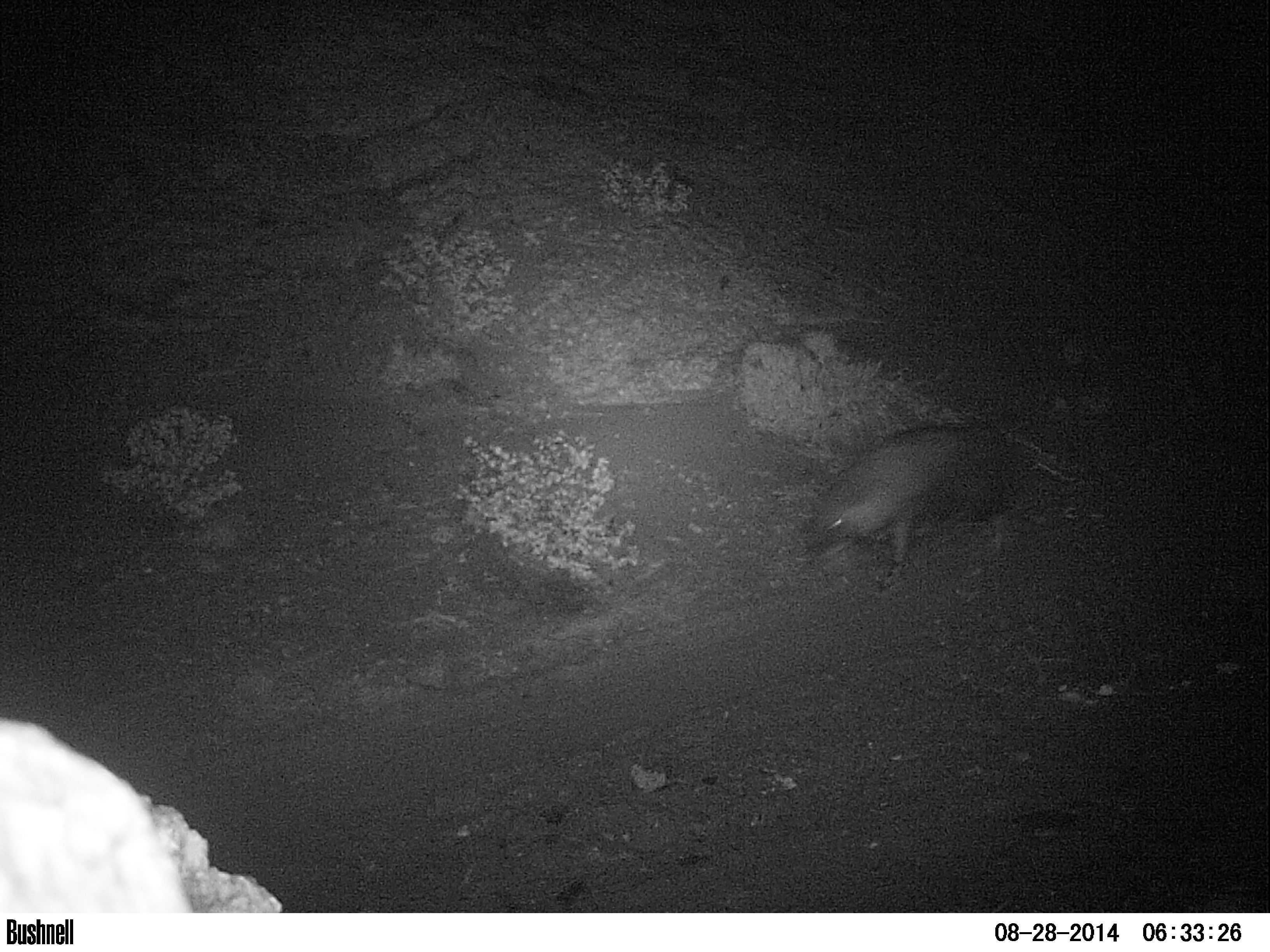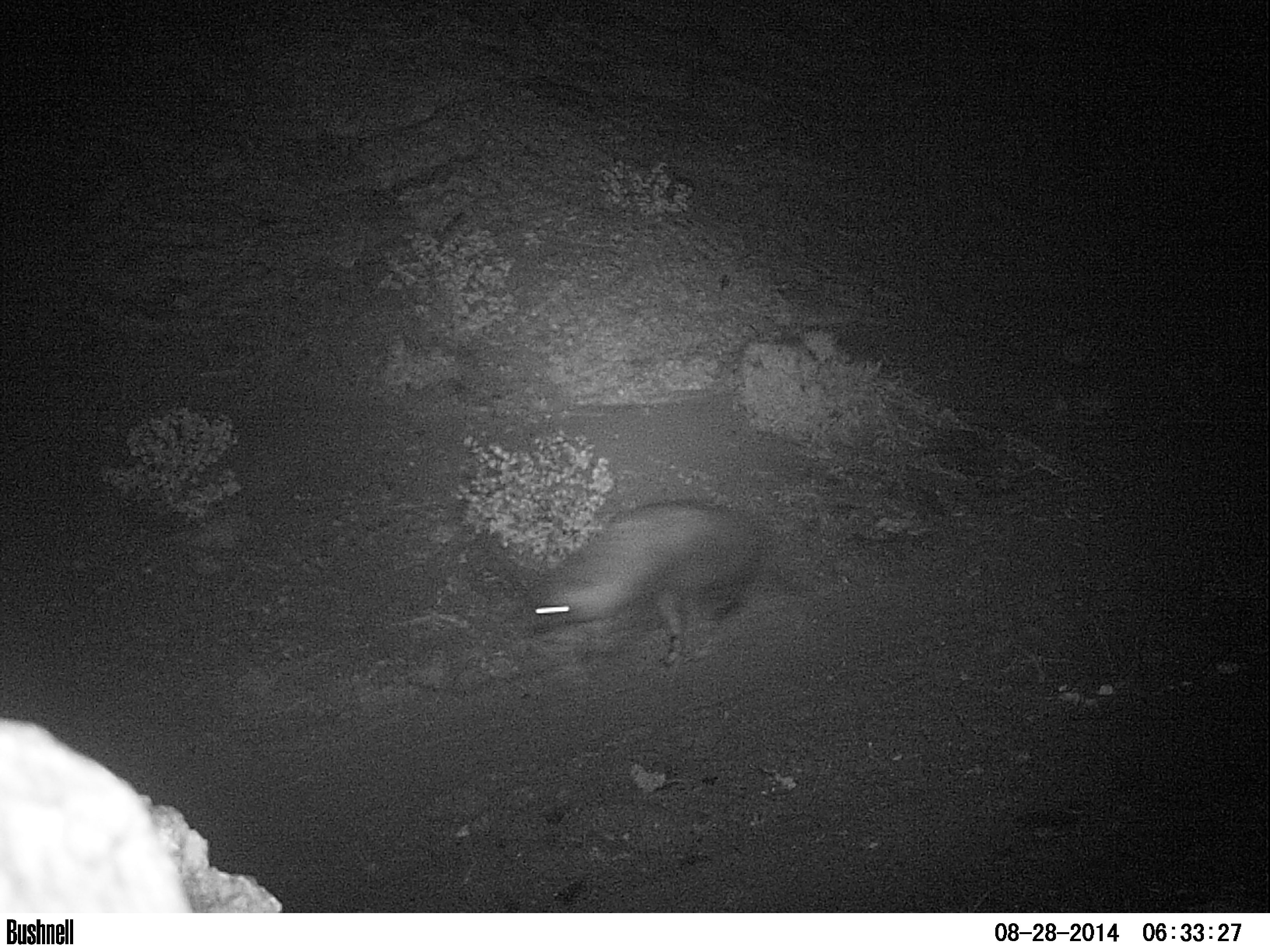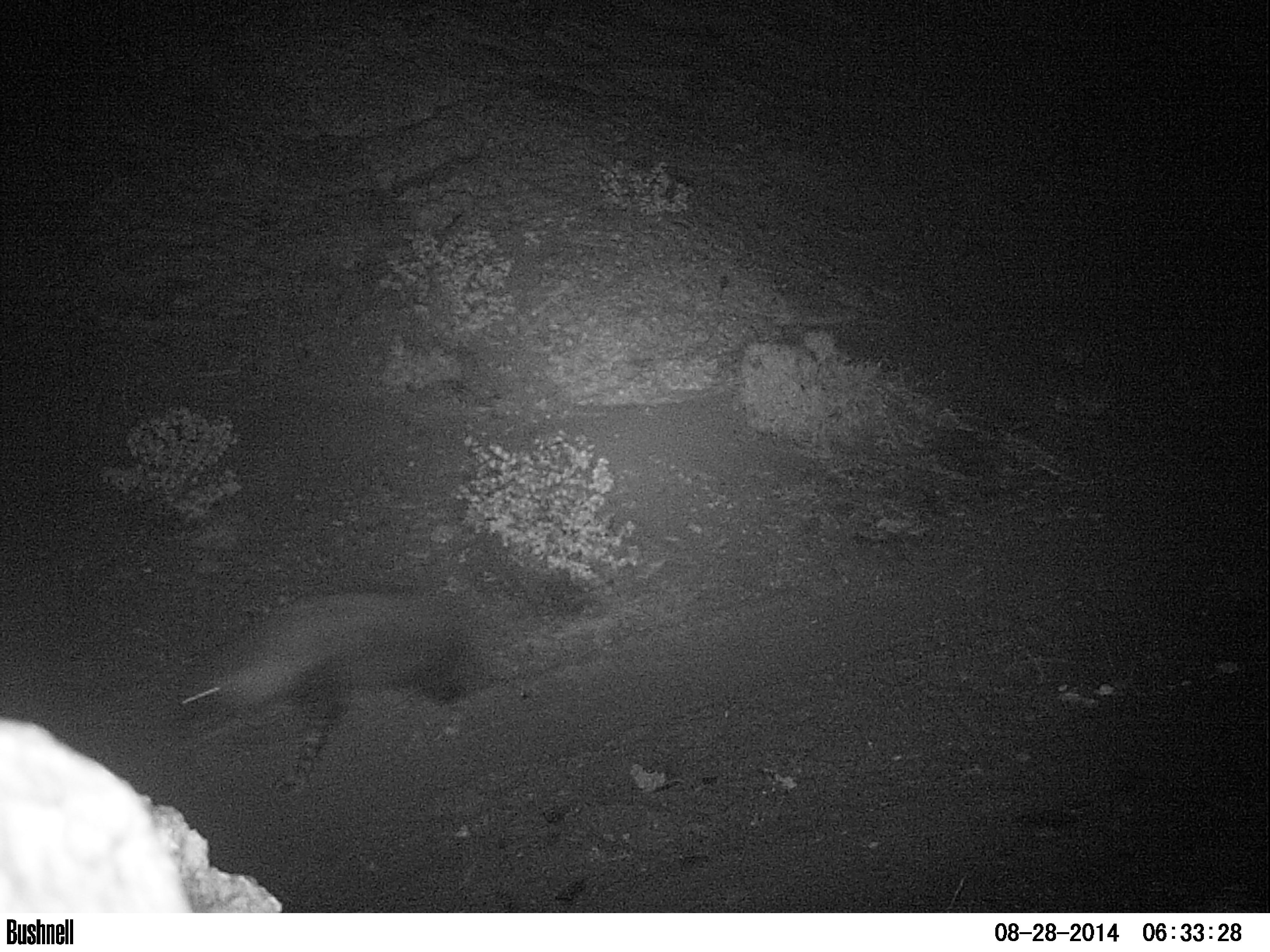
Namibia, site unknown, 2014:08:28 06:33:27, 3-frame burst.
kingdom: Animalia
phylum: Chordata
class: Mammalia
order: Carnivora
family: Hyaenidae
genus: Parahyaena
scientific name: Parahyaena brunnea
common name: brown hyena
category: hyaena brunnea